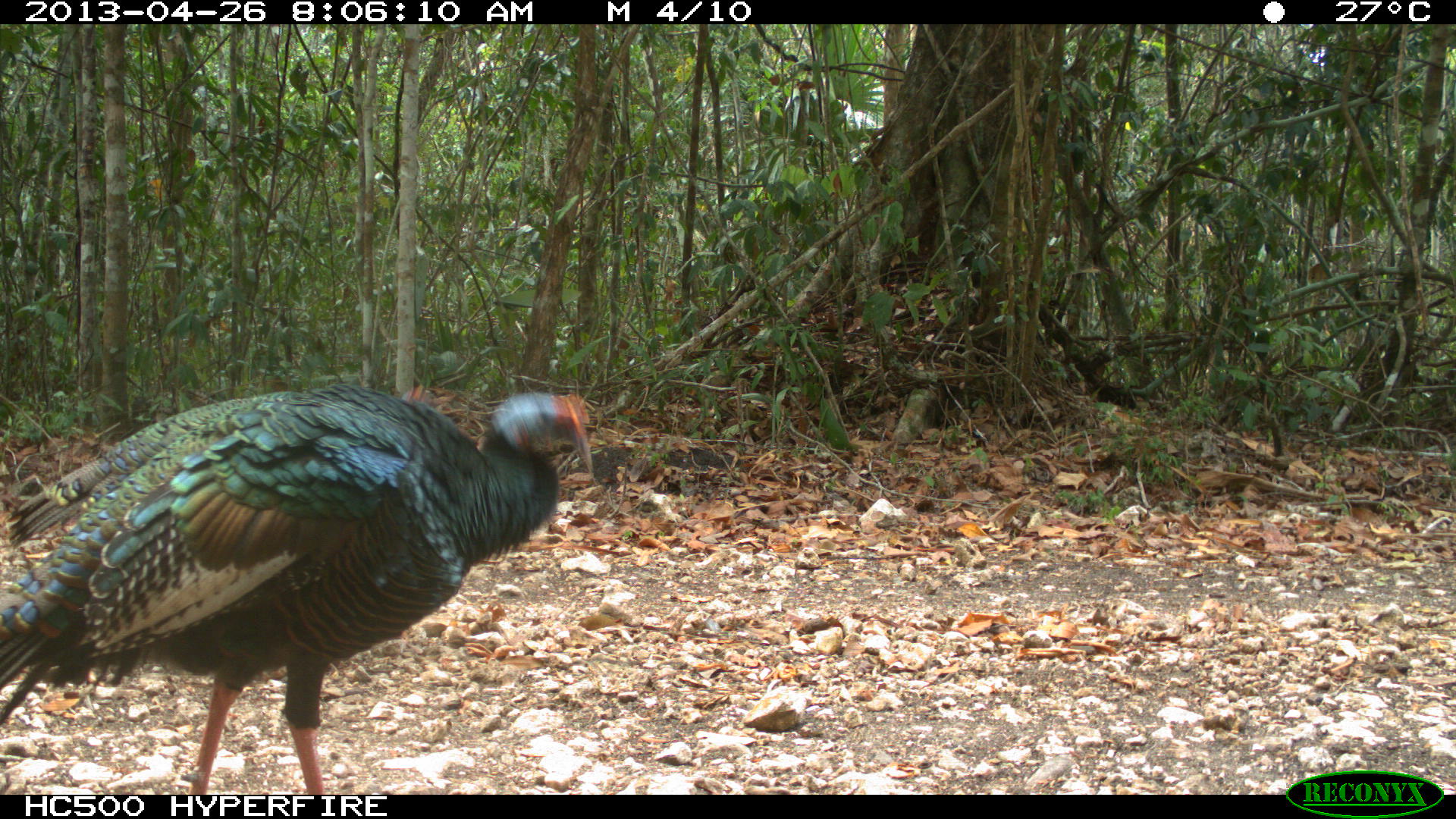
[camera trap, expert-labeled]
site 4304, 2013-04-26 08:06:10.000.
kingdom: Animalia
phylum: Chordata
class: Aves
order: Galliformes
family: Phasianidae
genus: Meleagris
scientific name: Meleagris ocellata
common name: ocellated turkey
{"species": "Meleagris ocellata (ocellated turkey)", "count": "3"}